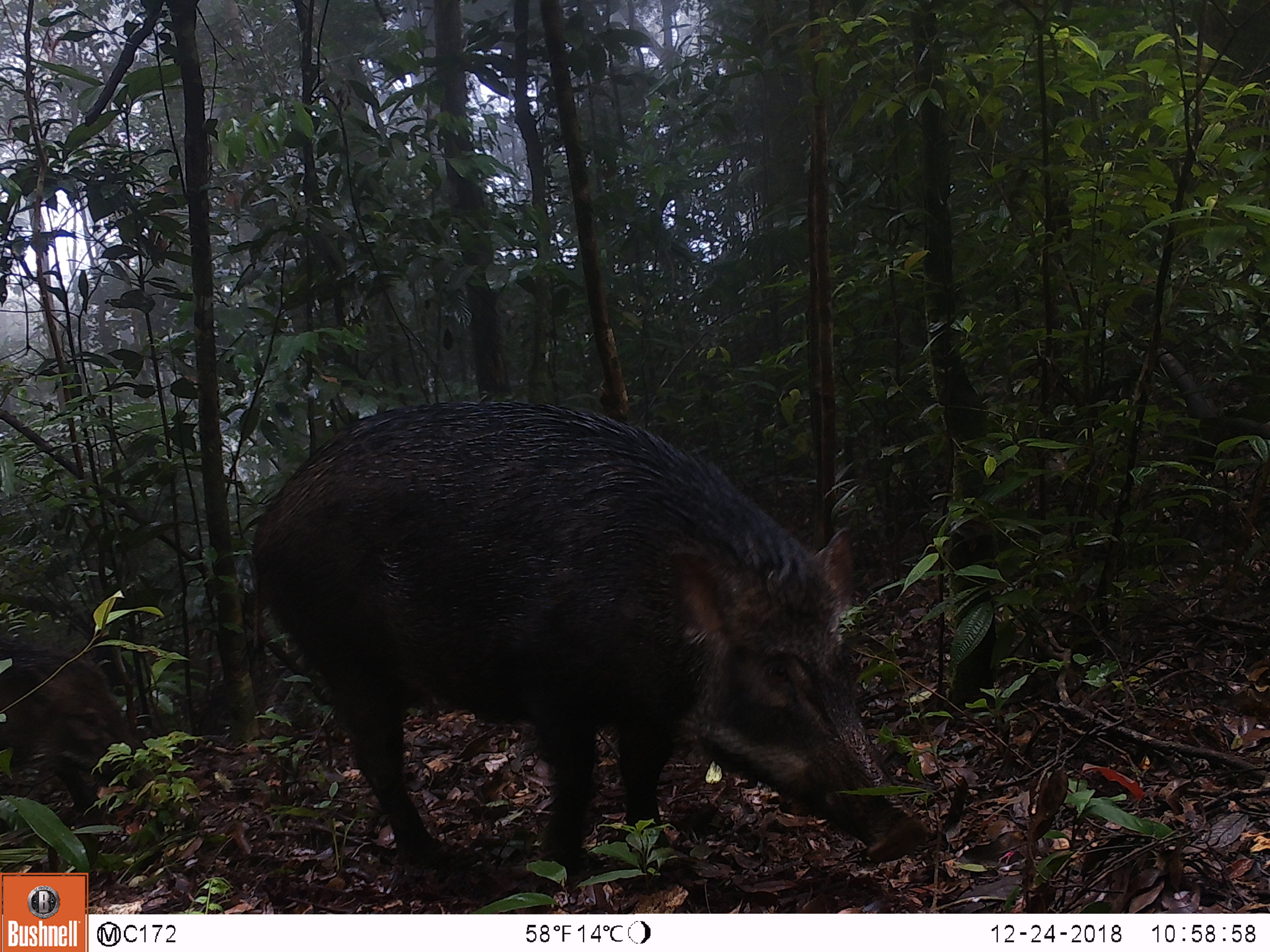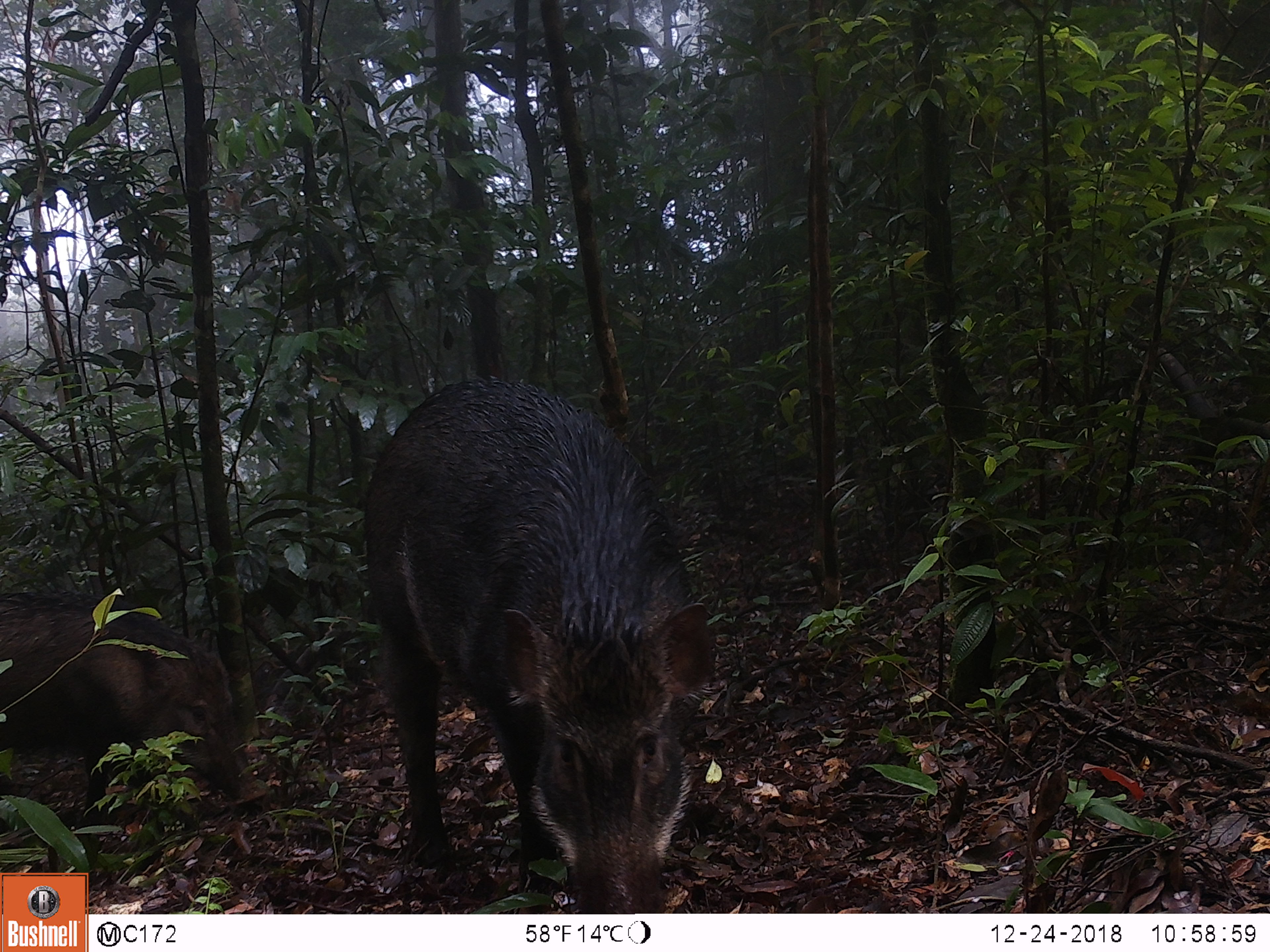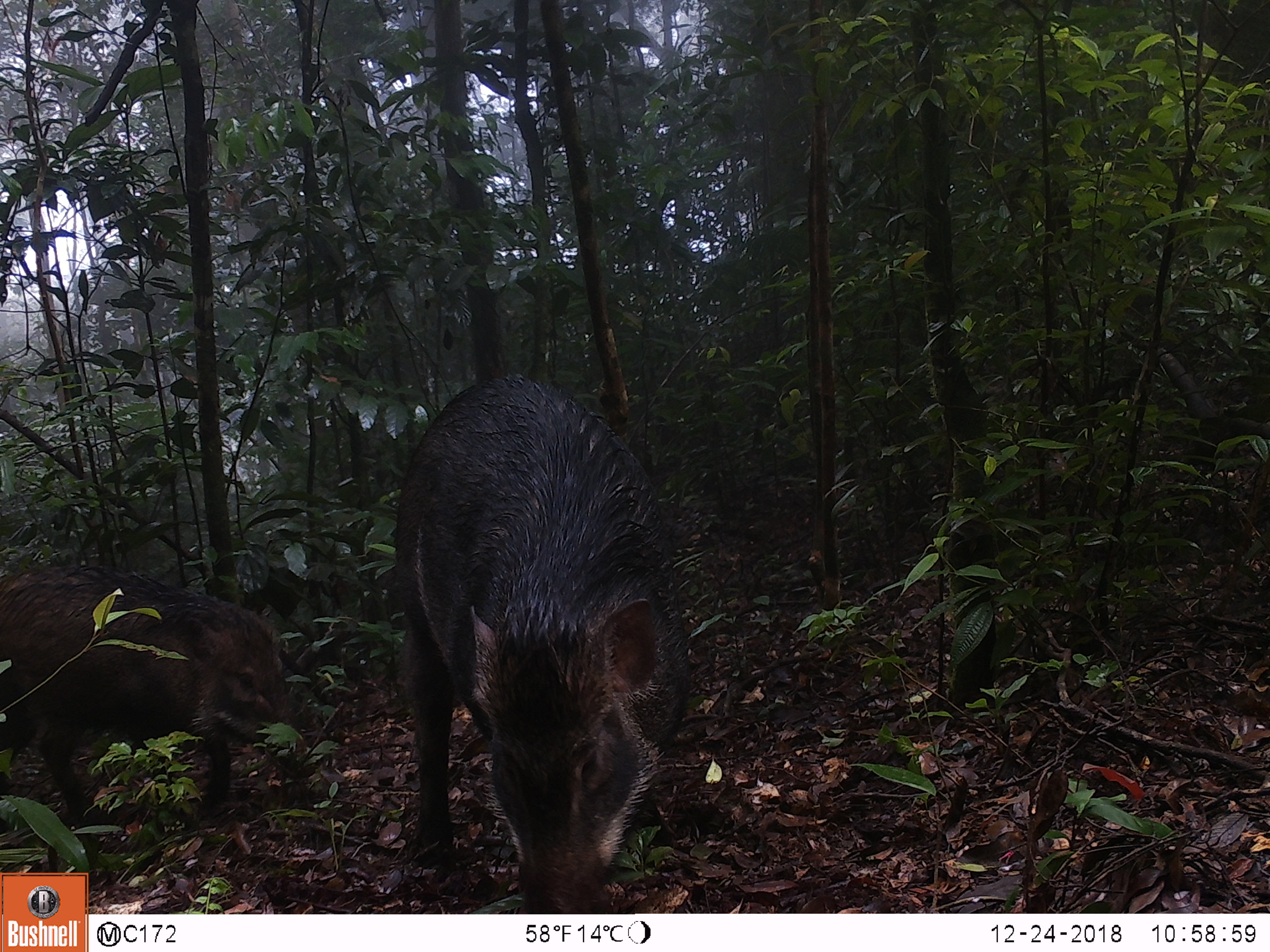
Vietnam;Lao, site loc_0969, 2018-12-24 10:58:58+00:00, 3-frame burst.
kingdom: Animalia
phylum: Chordata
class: Mammalia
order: Artiodactyla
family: Suidae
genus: Sus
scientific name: Sus scrofa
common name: eurasian wild pig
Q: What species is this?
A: Eurasian wild pig (Sus scrofa).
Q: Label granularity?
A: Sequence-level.